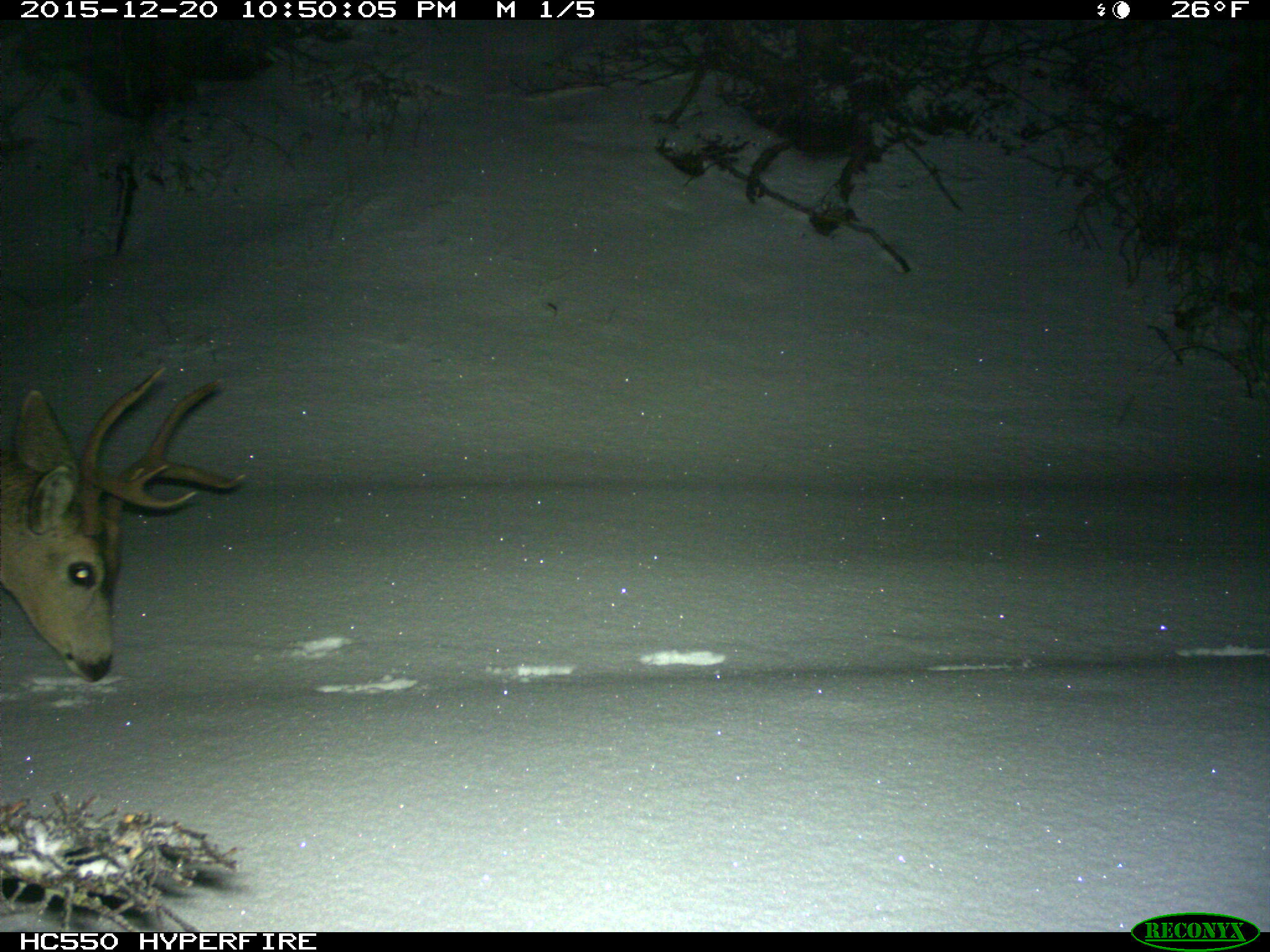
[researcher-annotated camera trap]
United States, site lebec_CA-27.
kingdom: Animalia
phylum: Chordata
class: Mammalia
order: Artiodactyla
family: Cervidae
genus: Odocoileus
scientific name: Odocoileus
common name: deer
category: unidentified deer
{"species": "unidentified deer (deer) (Odocoileus)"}